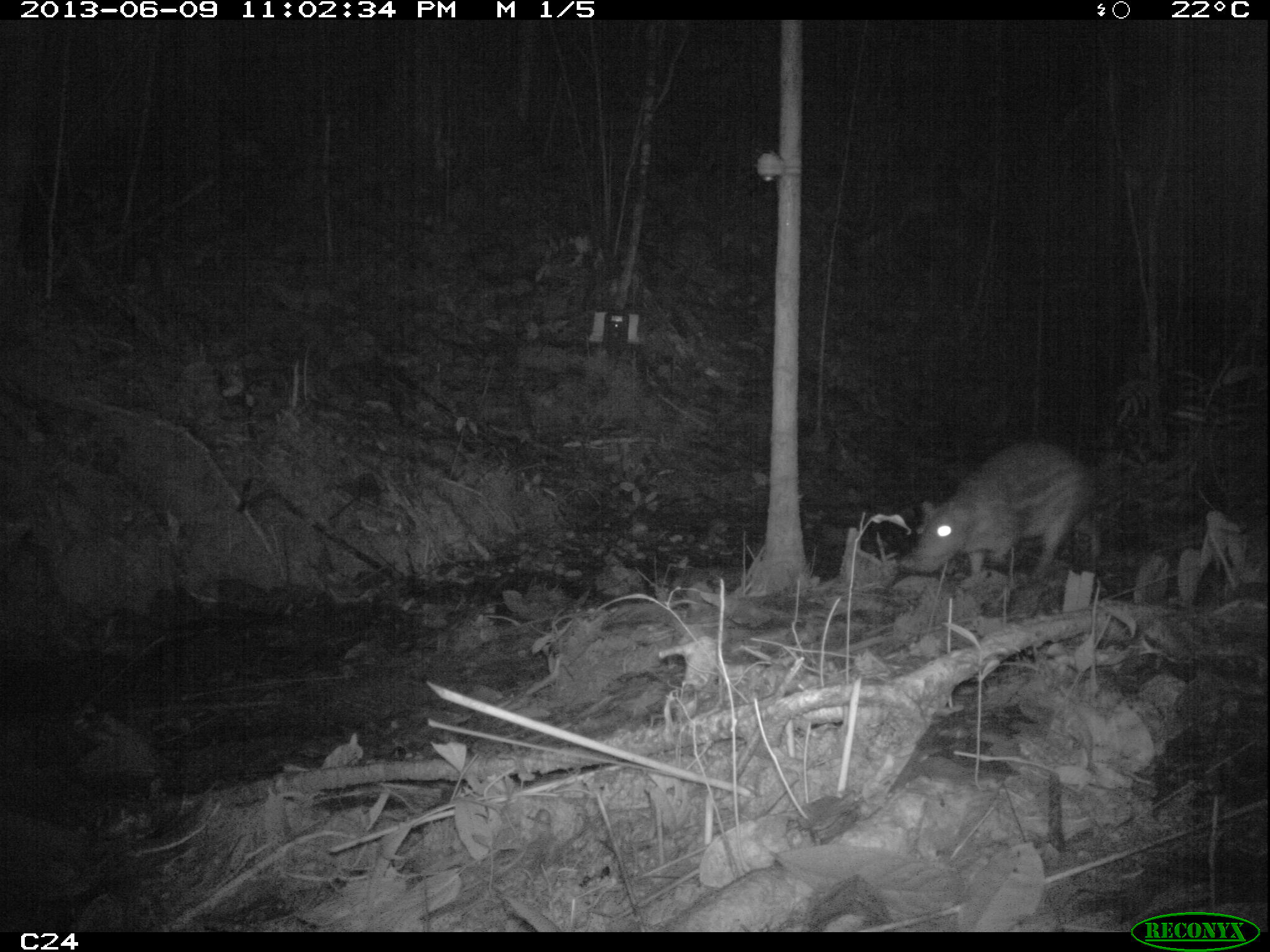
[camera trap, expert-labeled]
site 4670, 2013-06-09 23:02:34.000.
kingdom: Animalia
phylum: Chordata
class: Mammalia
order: Rodentia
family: Cuniculidae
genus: Cuniculus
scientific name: Cuniculus paca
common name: spotted paca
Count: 1.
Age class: adult.